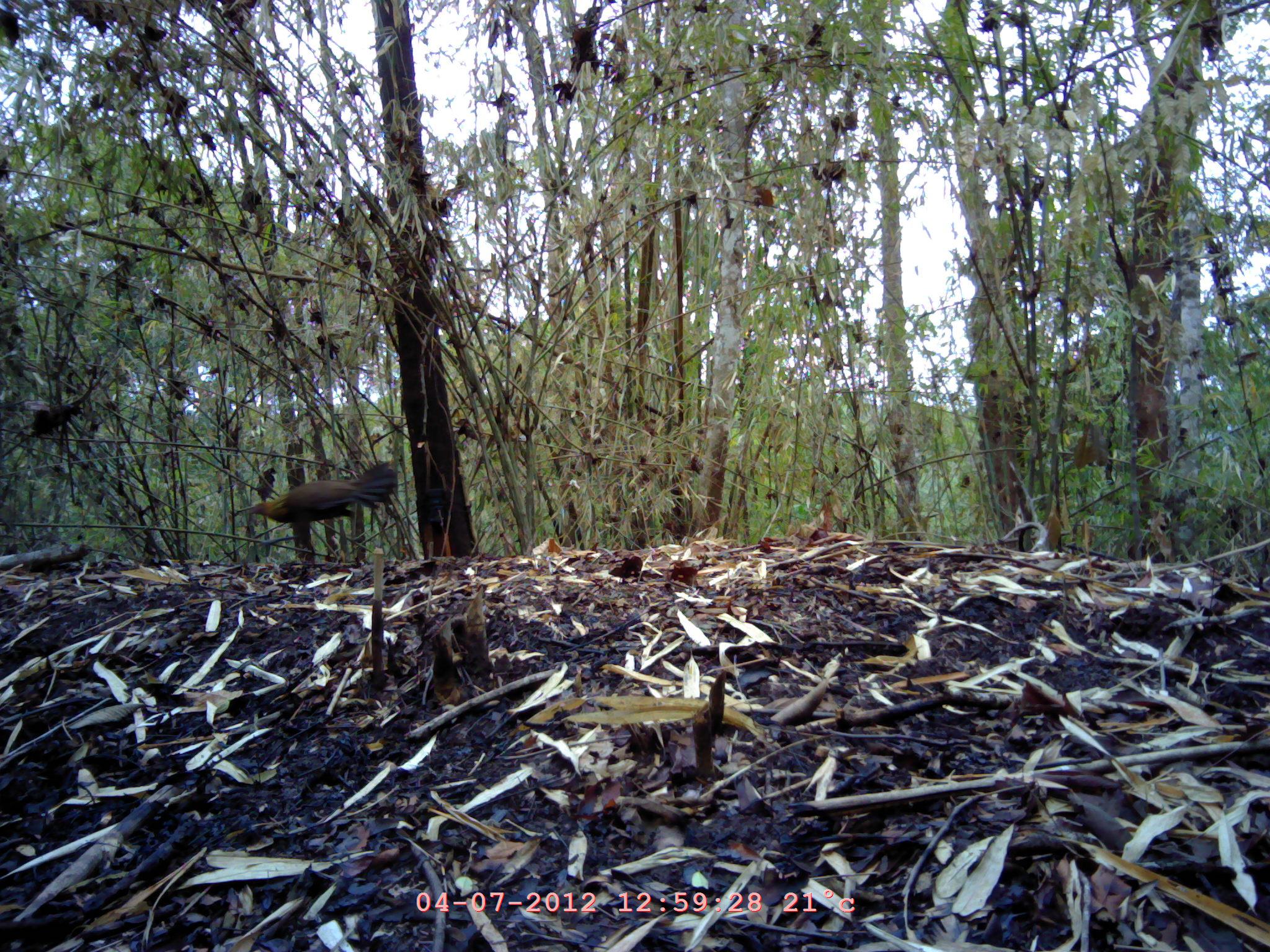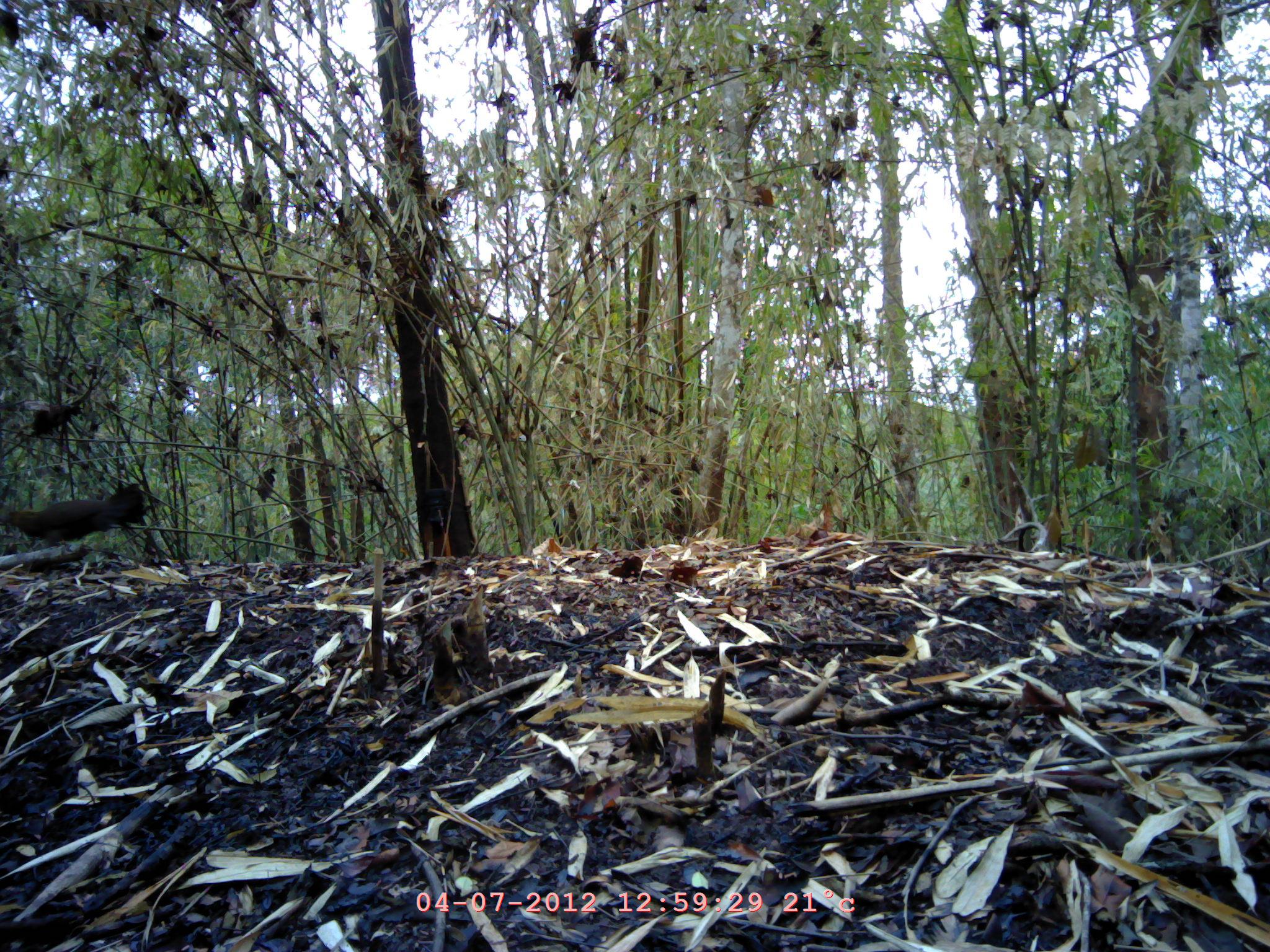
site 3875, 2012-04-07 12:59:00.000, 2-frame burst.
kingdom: Animalia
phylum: Chordata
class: Aves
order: Galliformes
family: Phasianidae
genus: Gallus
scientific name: Gallus gallus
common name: red junglefowl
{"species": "Gallus gallus (red junglefowl)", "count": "1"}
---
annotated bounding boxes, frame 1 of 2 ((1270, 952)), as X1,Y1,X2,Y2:
gallus gallus: 245,462,399,542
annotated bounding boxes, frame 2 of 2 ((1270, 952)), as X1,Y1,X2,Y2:
gallus gallus: 0,483,146,546; 28,400,82,435; 257,467,277,502